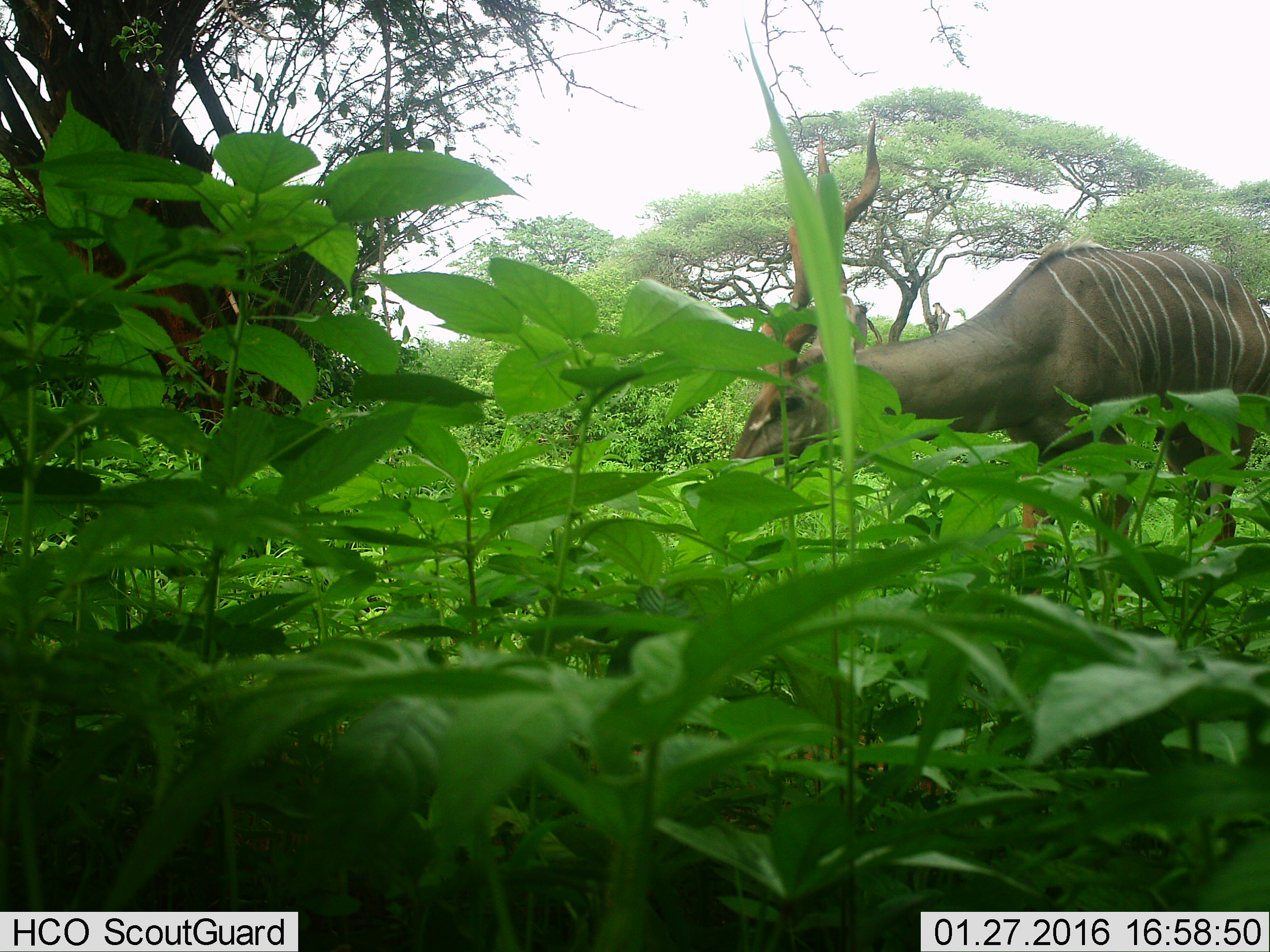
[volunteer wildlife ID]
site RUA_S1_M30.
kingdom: Animalia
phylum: Chordata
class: Mammalia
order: Artiodactyla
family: Bovidae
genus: Tragelaphus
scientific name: Tragelaphus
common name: kudu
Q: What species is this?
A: Kudu (Tragelaphus).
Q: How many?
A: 1.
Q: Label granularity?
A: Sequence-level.